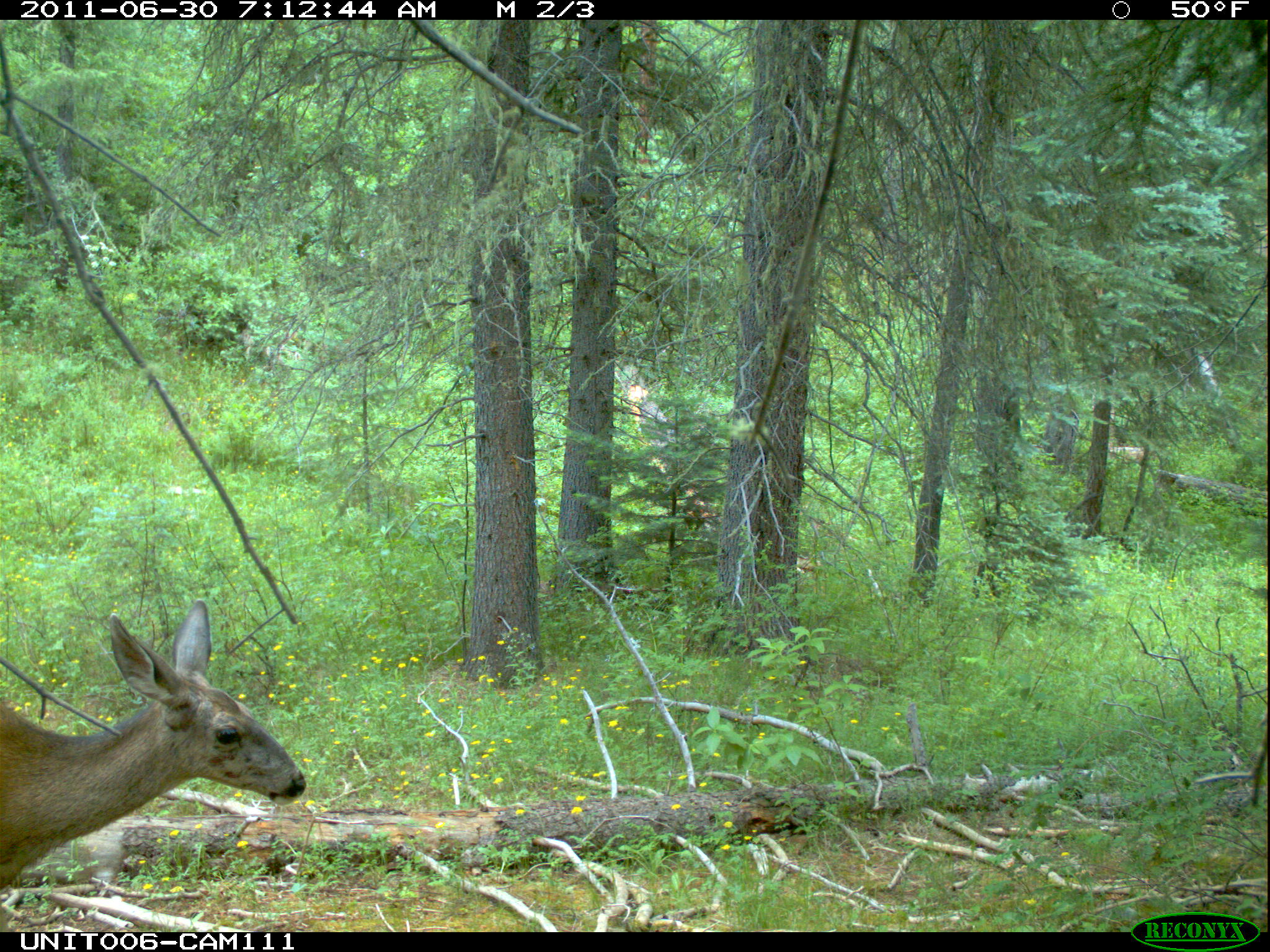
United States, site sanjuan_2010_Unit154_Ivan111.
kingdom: Animalia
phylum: Chordata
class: Mammalia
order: Artiodactyla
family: Cervidae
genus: Odocoileus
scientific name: Odocoileus hemionus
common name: mule deer